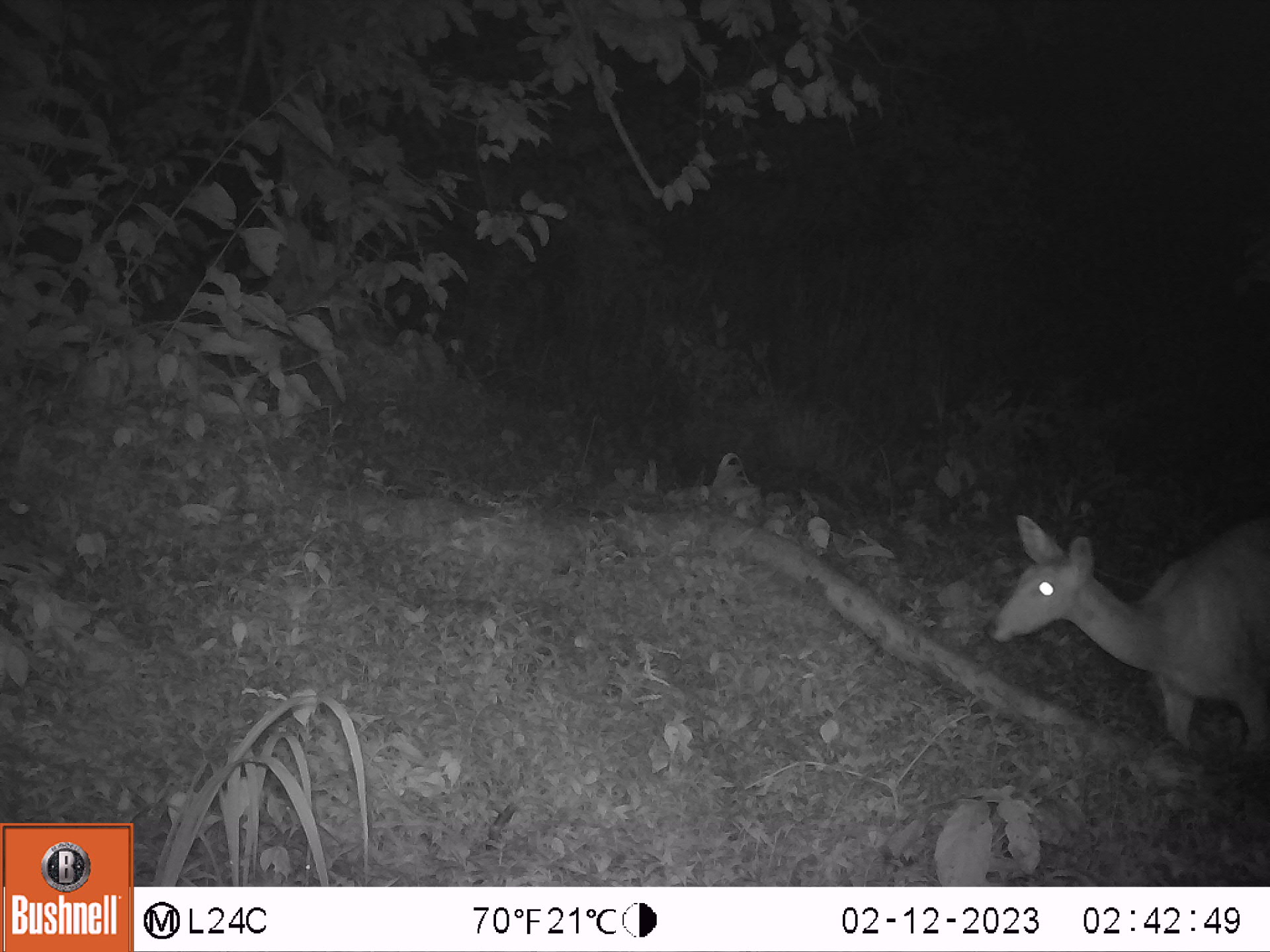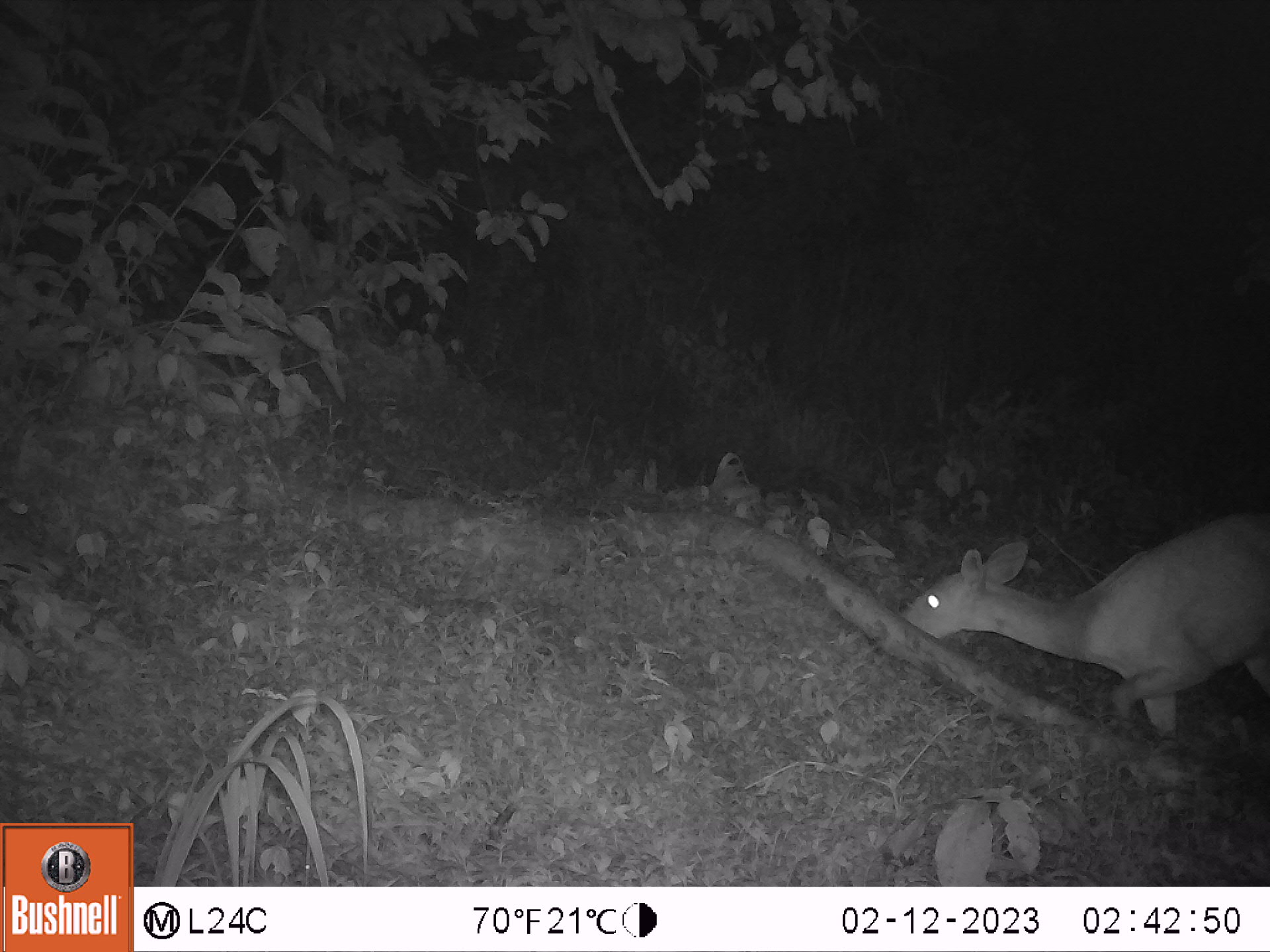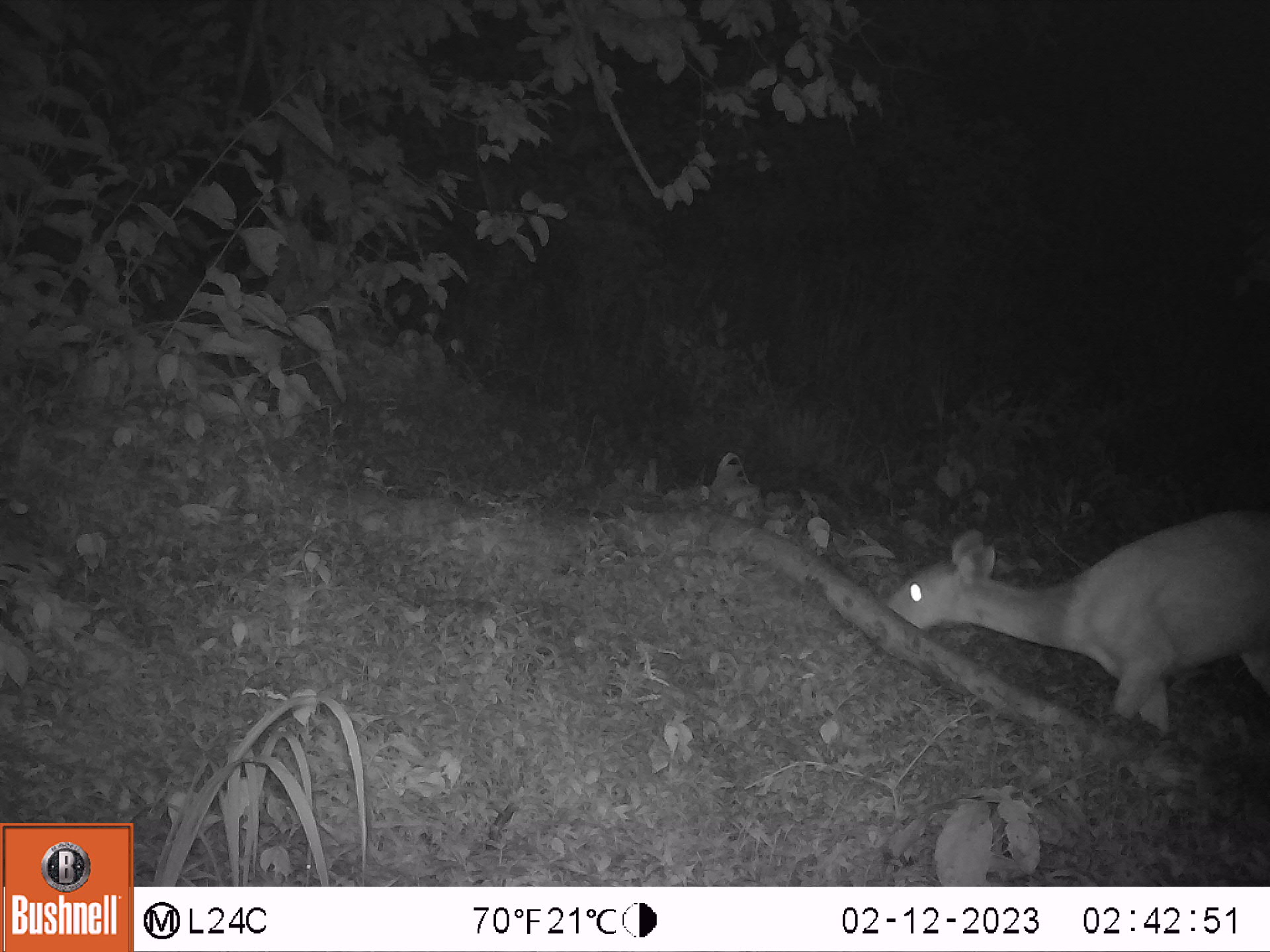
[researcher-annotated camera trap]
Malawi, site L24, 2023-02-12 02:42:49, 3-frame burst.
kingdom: Animalia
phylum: Chordata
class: Mammalia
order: Artiodactyla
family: Bovidae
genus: Tragelaphus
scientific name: Tragelaphus sylvaticus sylvaticus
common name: cape bushbuck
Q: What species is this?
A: Cape bushbuck (Tragelaphus sylvaticus sylvaticus).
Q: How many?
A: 1.